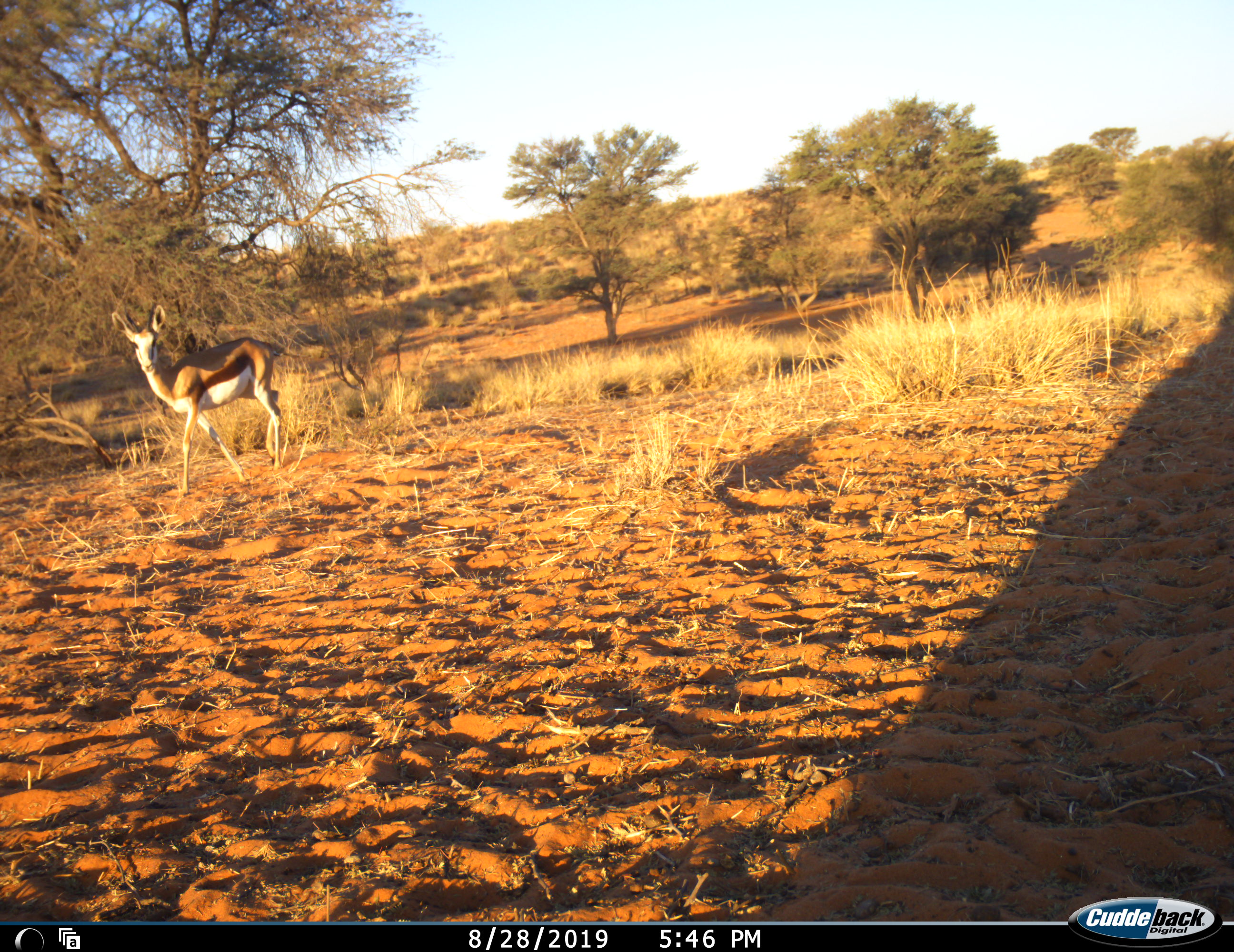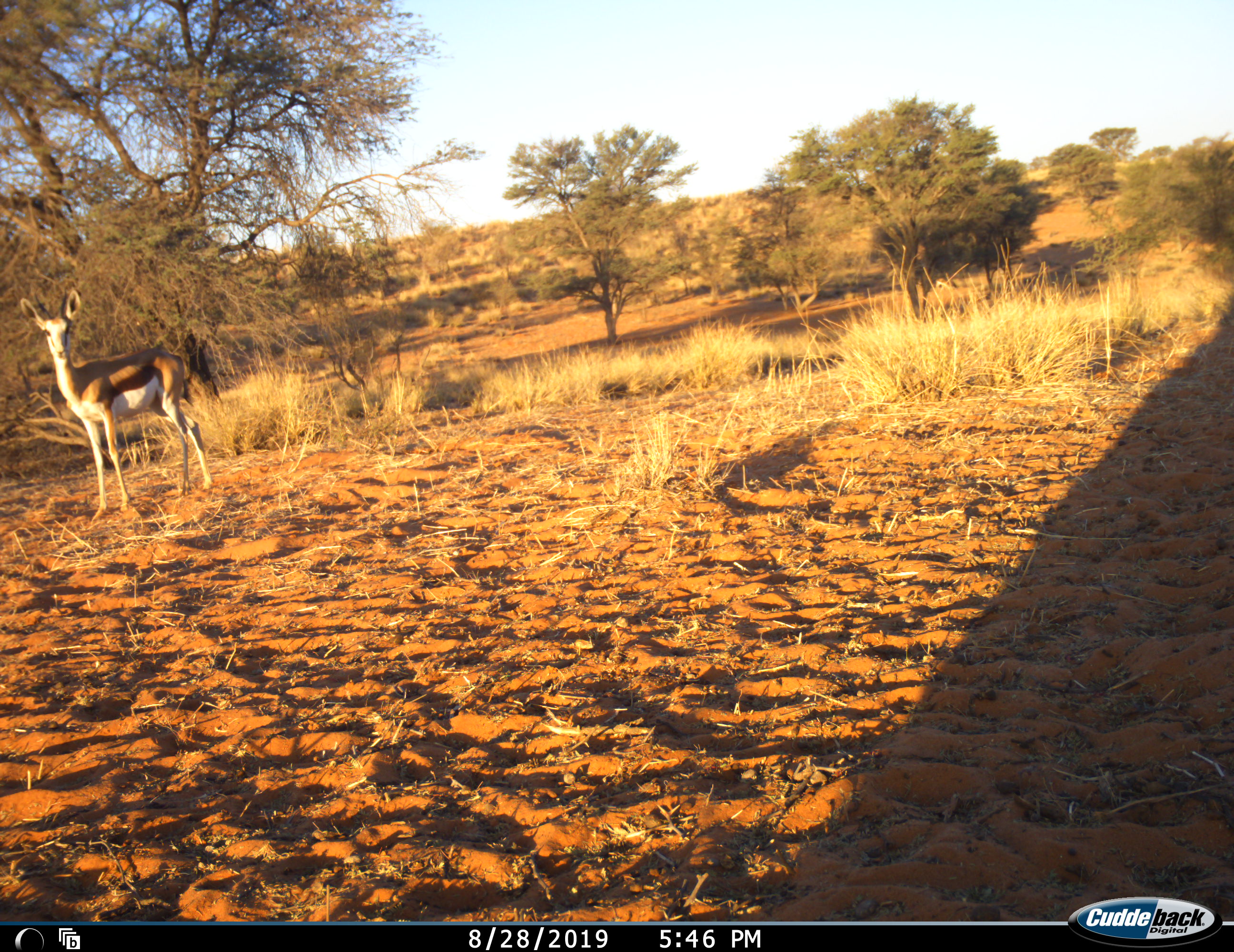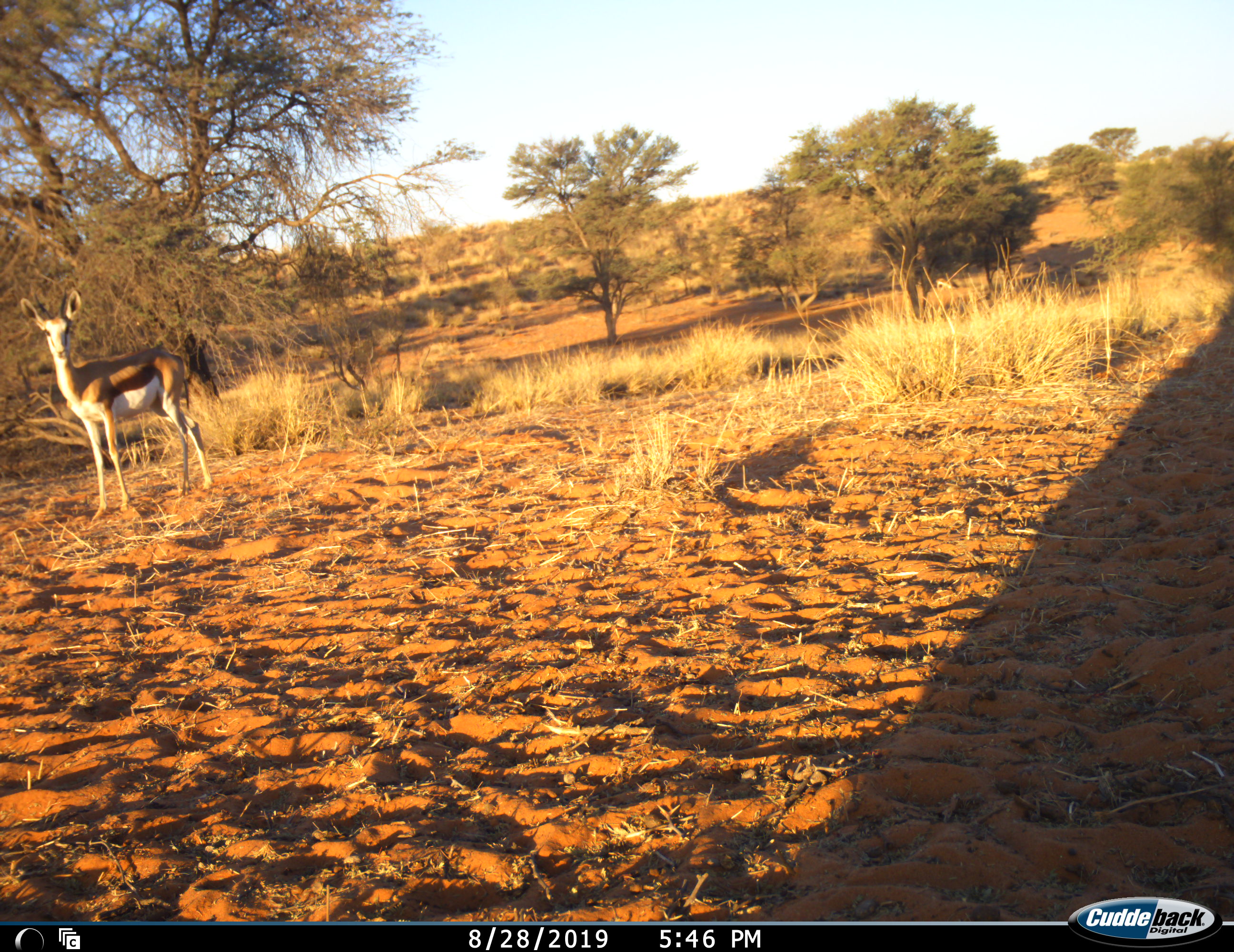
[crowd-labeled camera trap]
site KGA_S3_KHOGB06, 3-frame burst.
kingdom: Animalia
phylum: Chordata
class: Mammalia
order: Artiodactyla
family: Bovidae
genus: Antidorcas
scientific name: Antidorcas marsupialis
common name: springbok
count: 2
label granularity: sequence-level